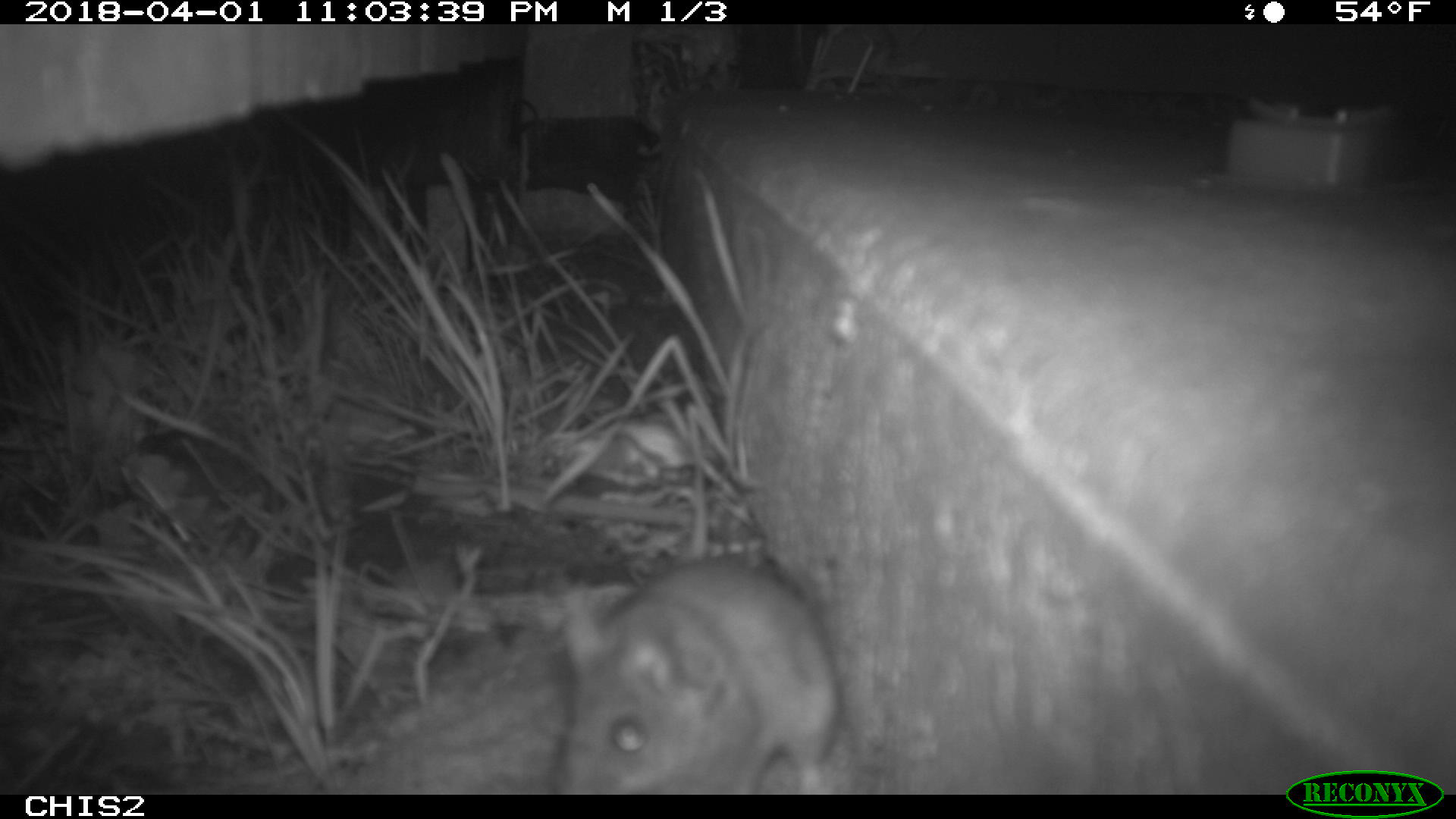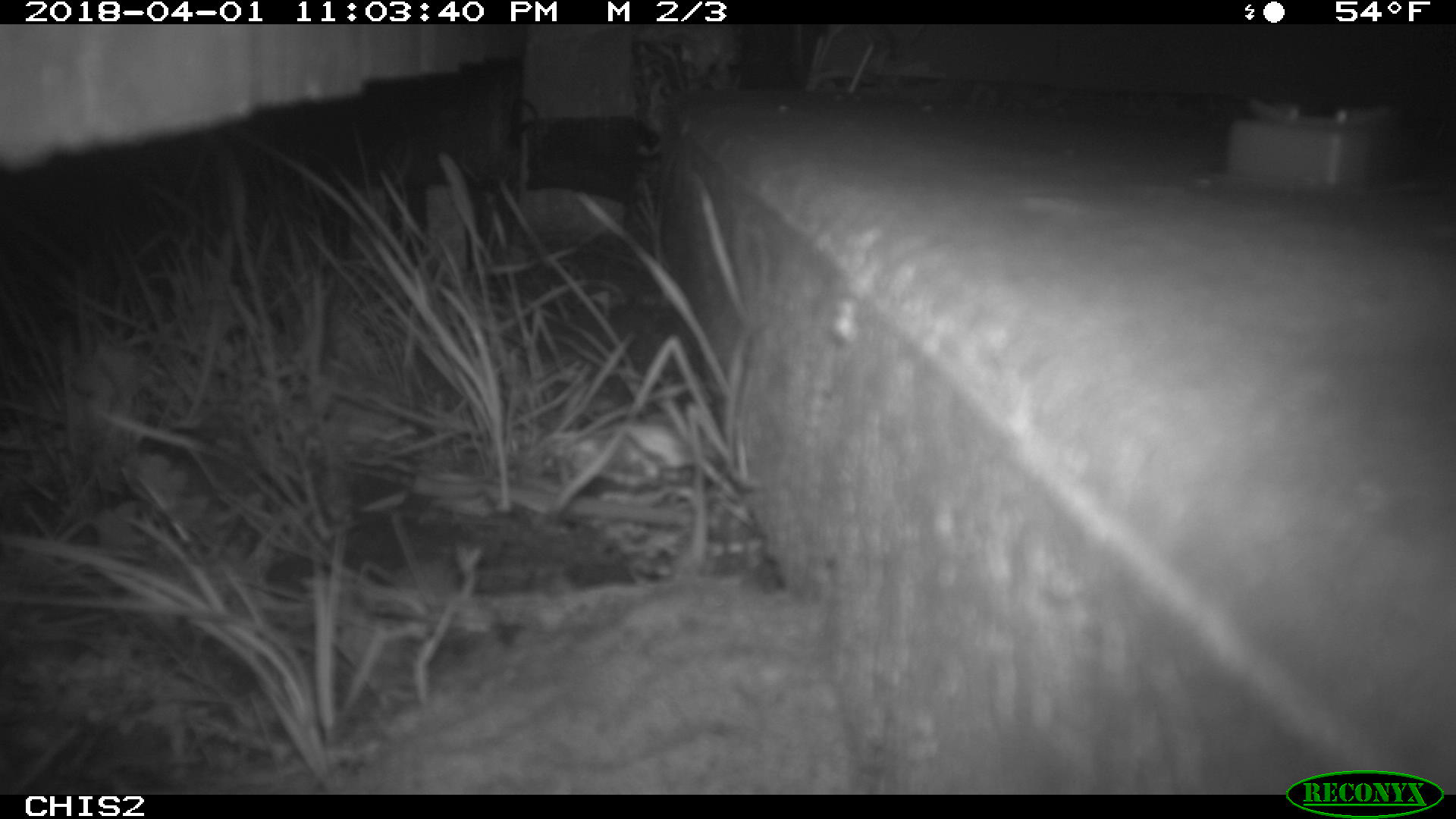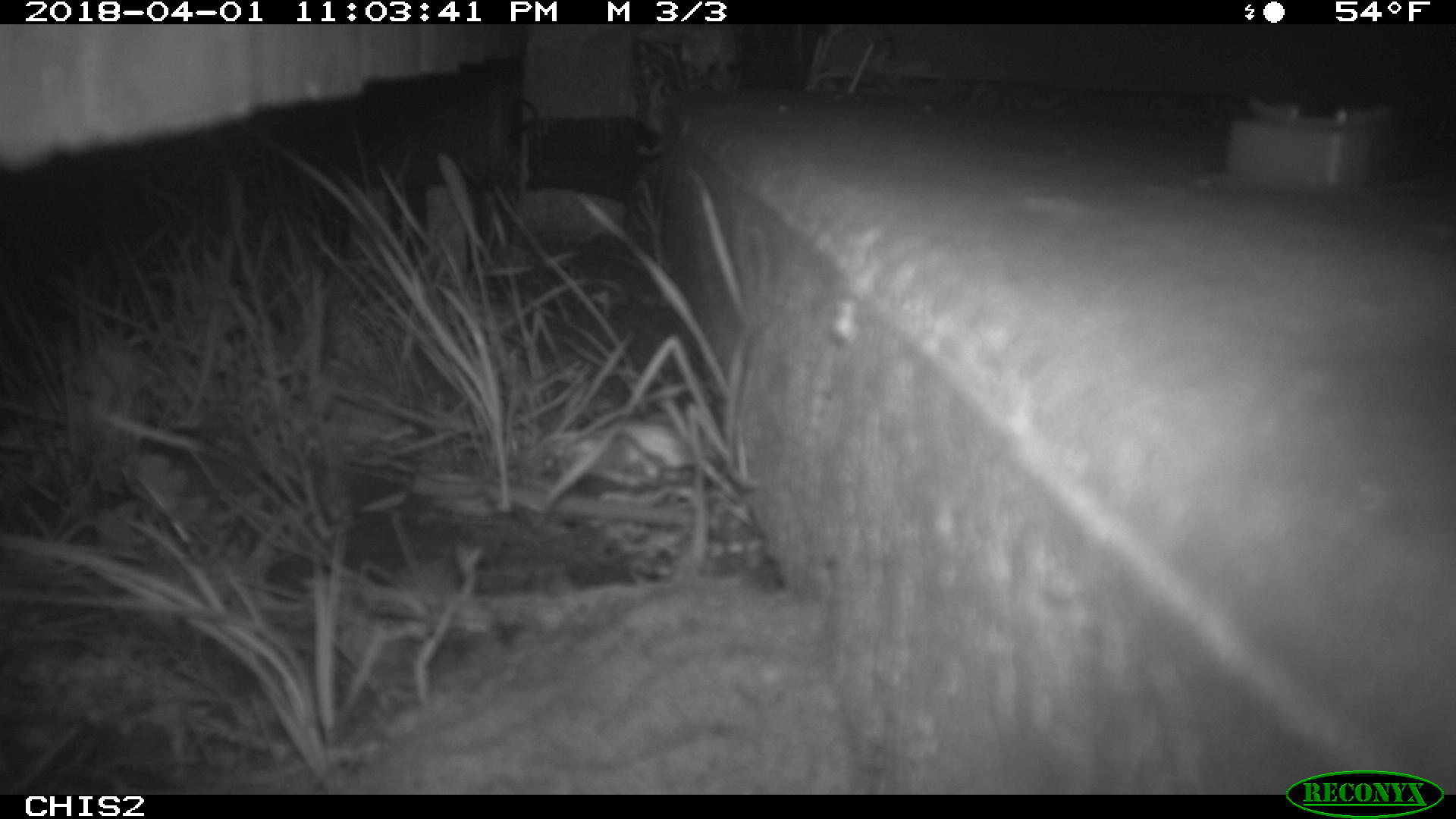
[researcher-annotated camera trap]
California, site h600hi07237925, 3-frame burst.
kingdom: Animalia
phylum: Chordata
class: Mammalia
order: Rodentia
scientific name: Rodentia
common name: rodent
Rodent (Rodentia).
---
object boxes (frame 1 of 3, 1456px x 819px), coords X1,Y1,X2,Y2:
rodent: 550,558,841,795